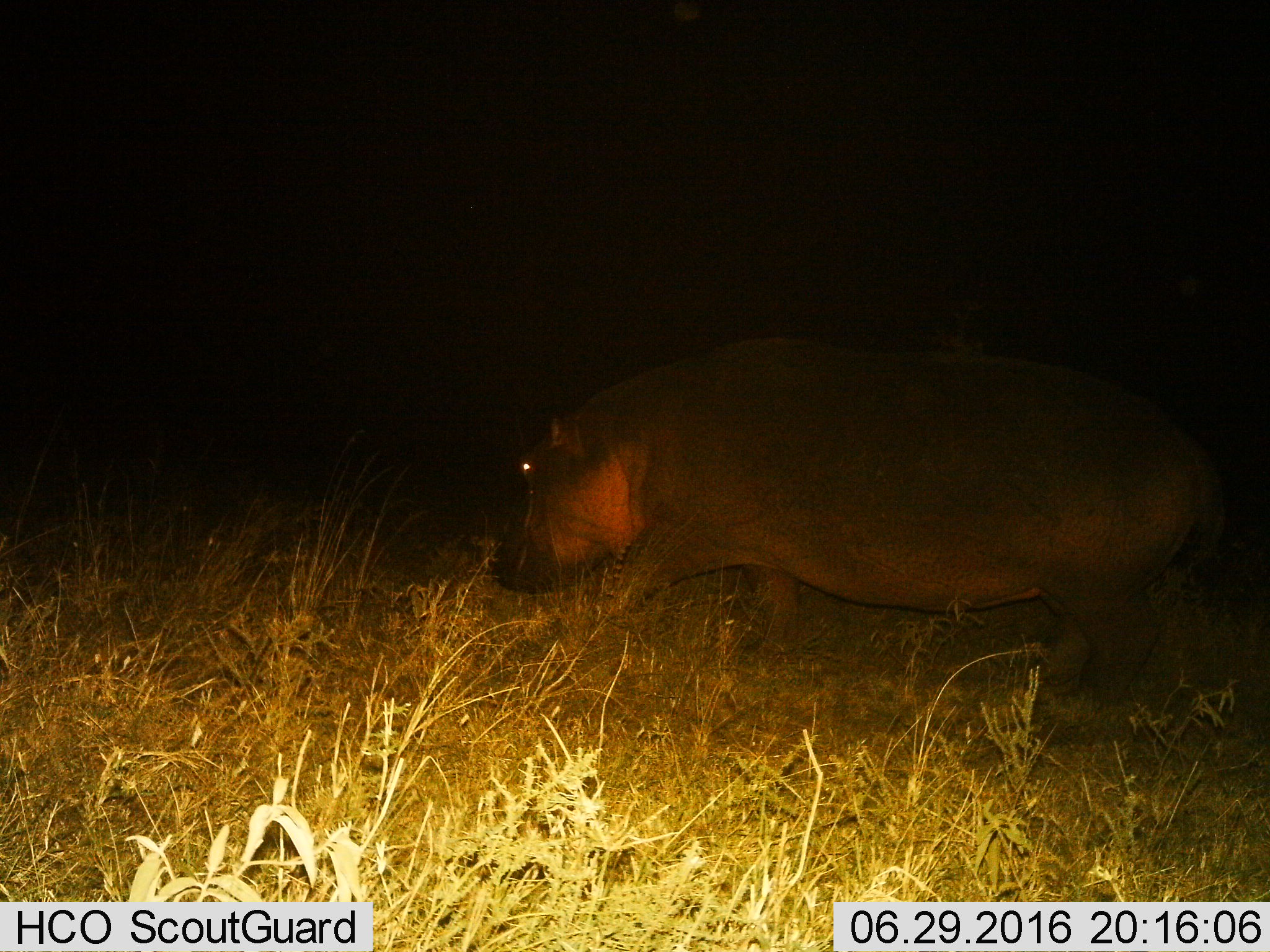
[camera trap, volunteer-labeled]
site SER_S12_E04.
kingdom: Animalia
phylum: Chordata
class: Mammalia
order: Artiodactyla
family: Hippopotamidae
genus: Hippopotamus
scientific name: Hippopotamus amphibius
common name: hippopotamus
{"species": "hippopotamus (Hippopotamus amphibius)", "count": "1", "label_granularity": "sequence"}